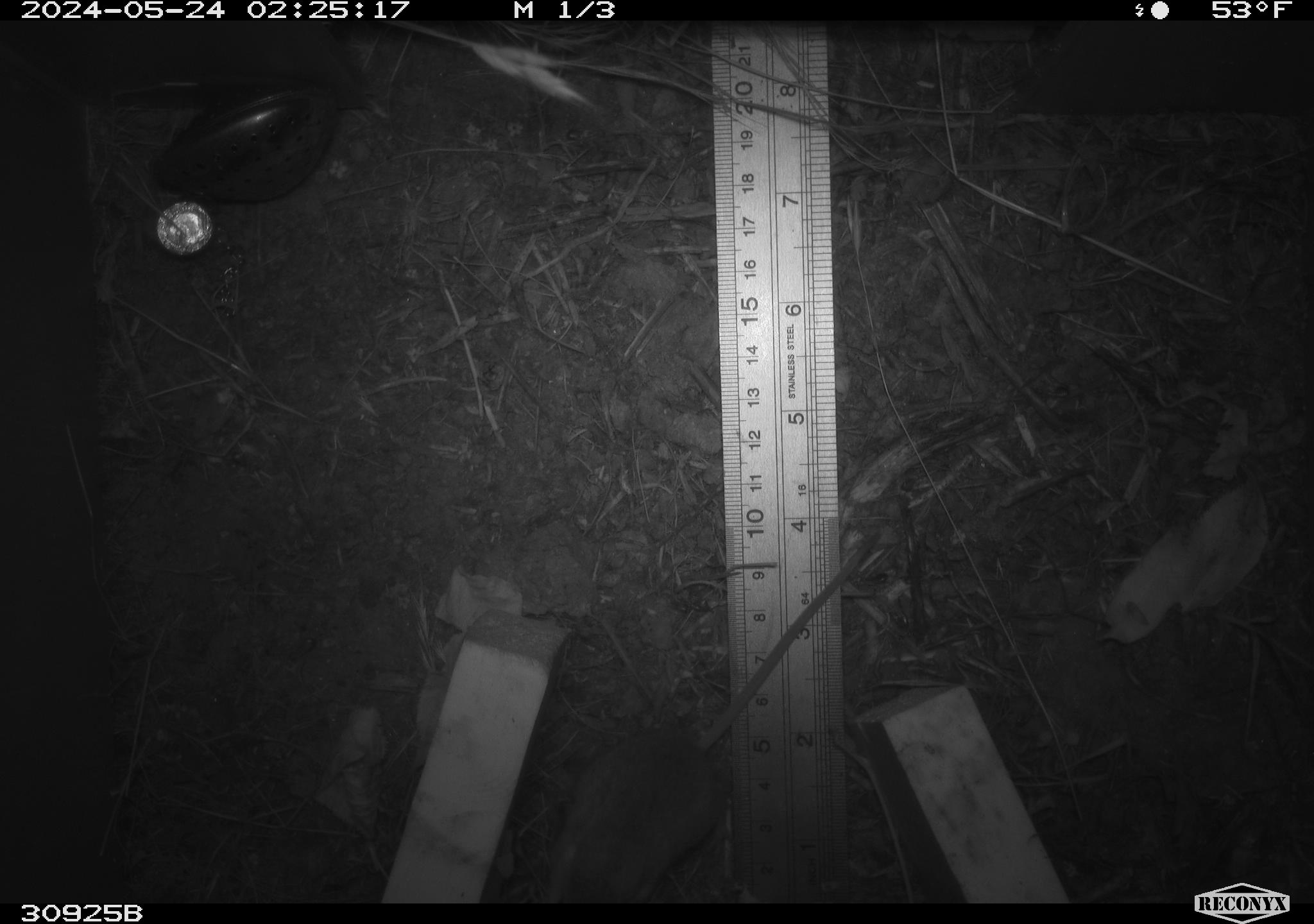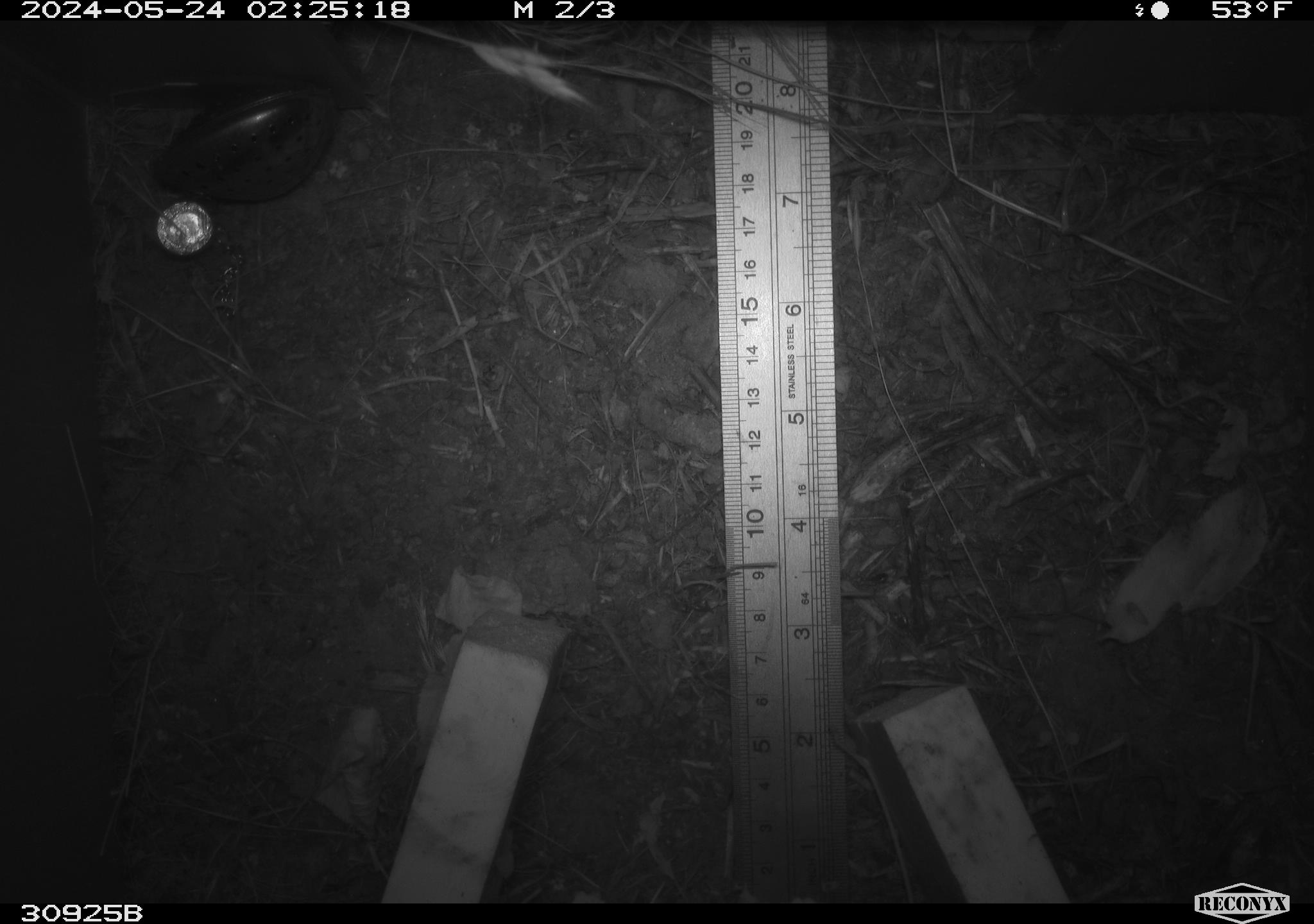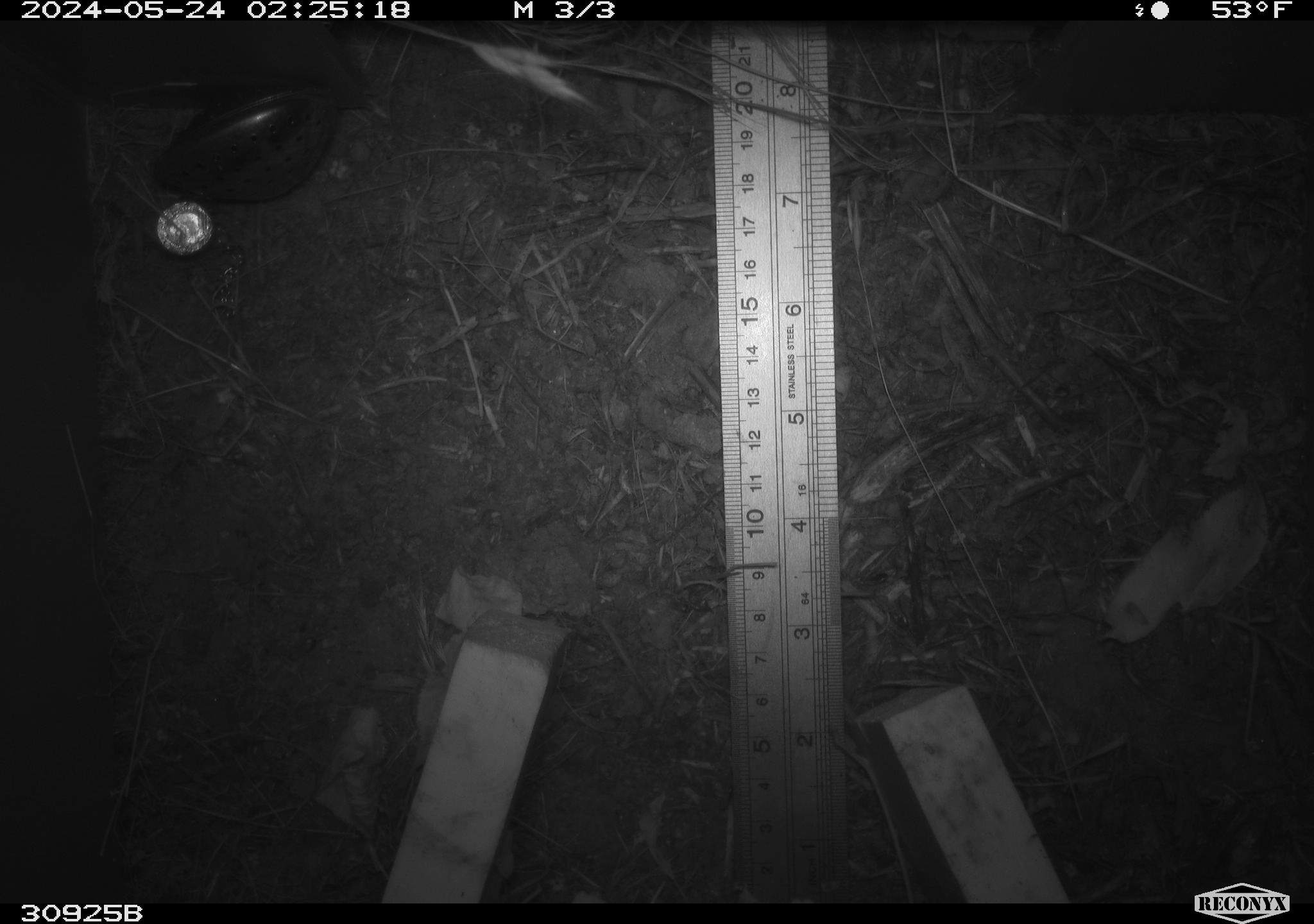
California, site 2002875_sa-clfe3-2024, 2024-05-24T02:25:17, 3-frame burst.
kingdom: Animalia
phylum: Chordata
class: Mammalia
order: Rodentia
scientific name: Rodentia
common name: mouse species